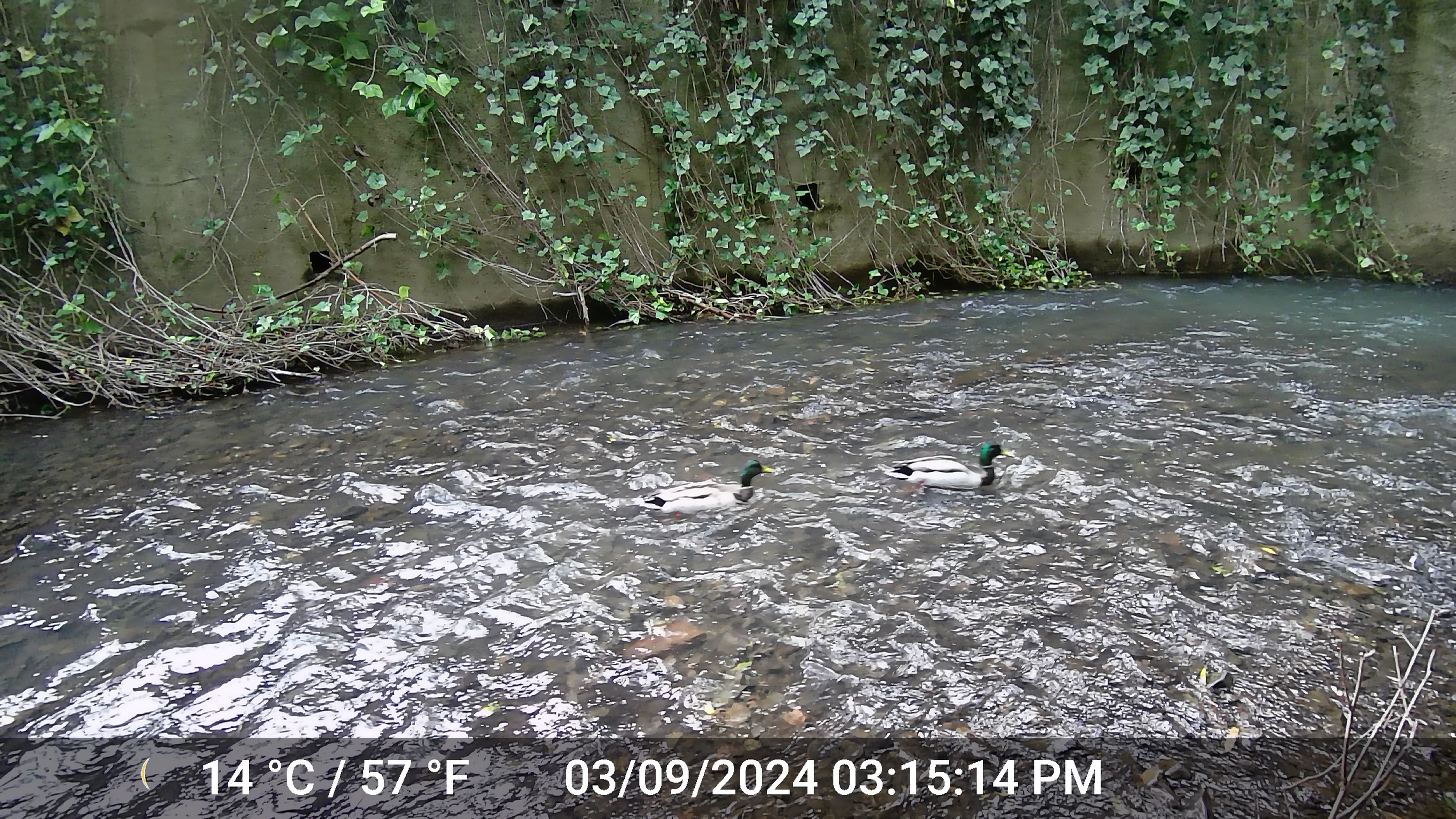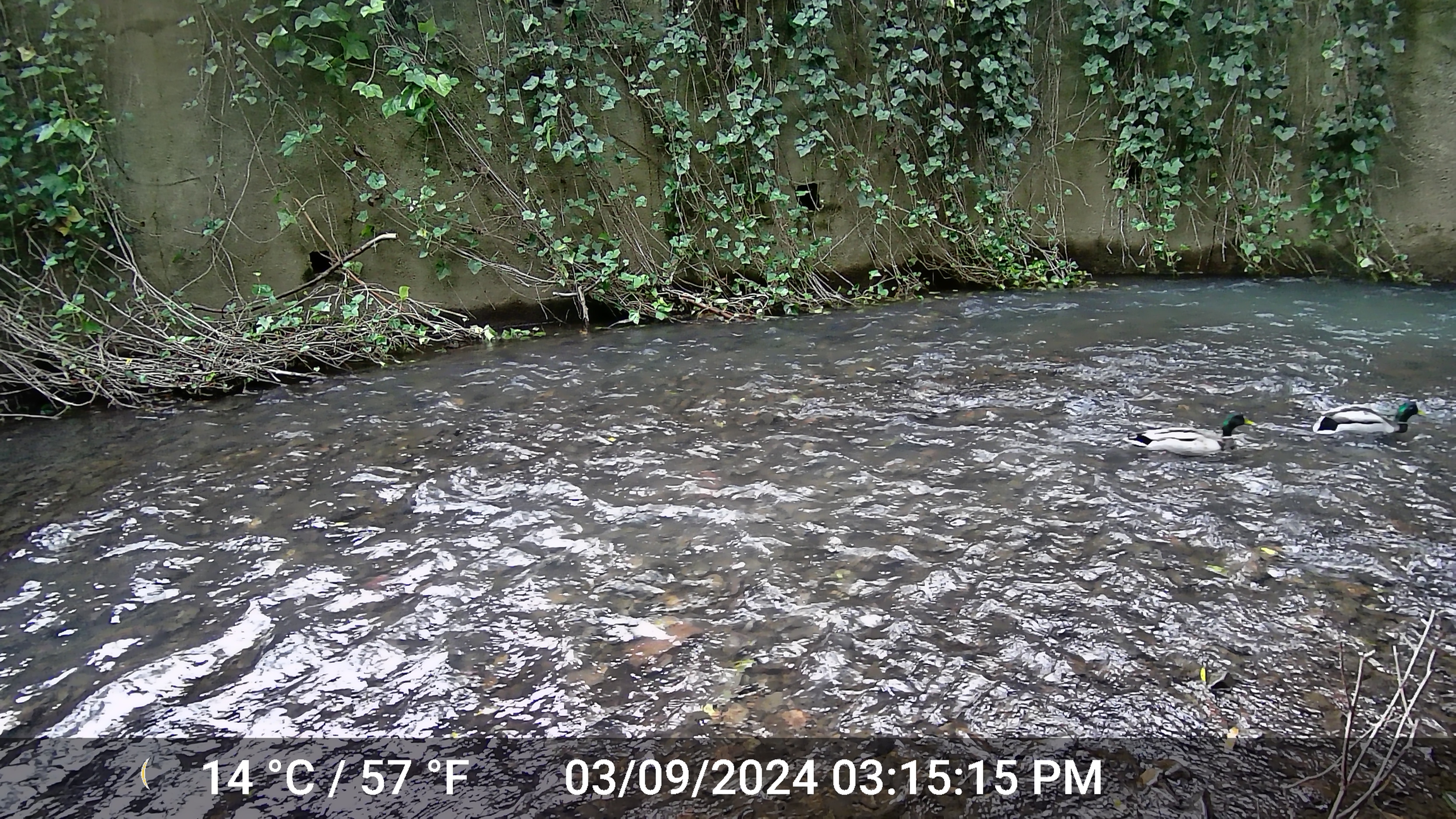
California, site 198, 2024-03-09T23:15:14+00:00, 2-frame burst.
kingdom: Animalia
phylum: Chordata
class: Aves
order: Anseriformes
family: Anatidae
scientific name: Anatidae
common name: duck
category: duck species